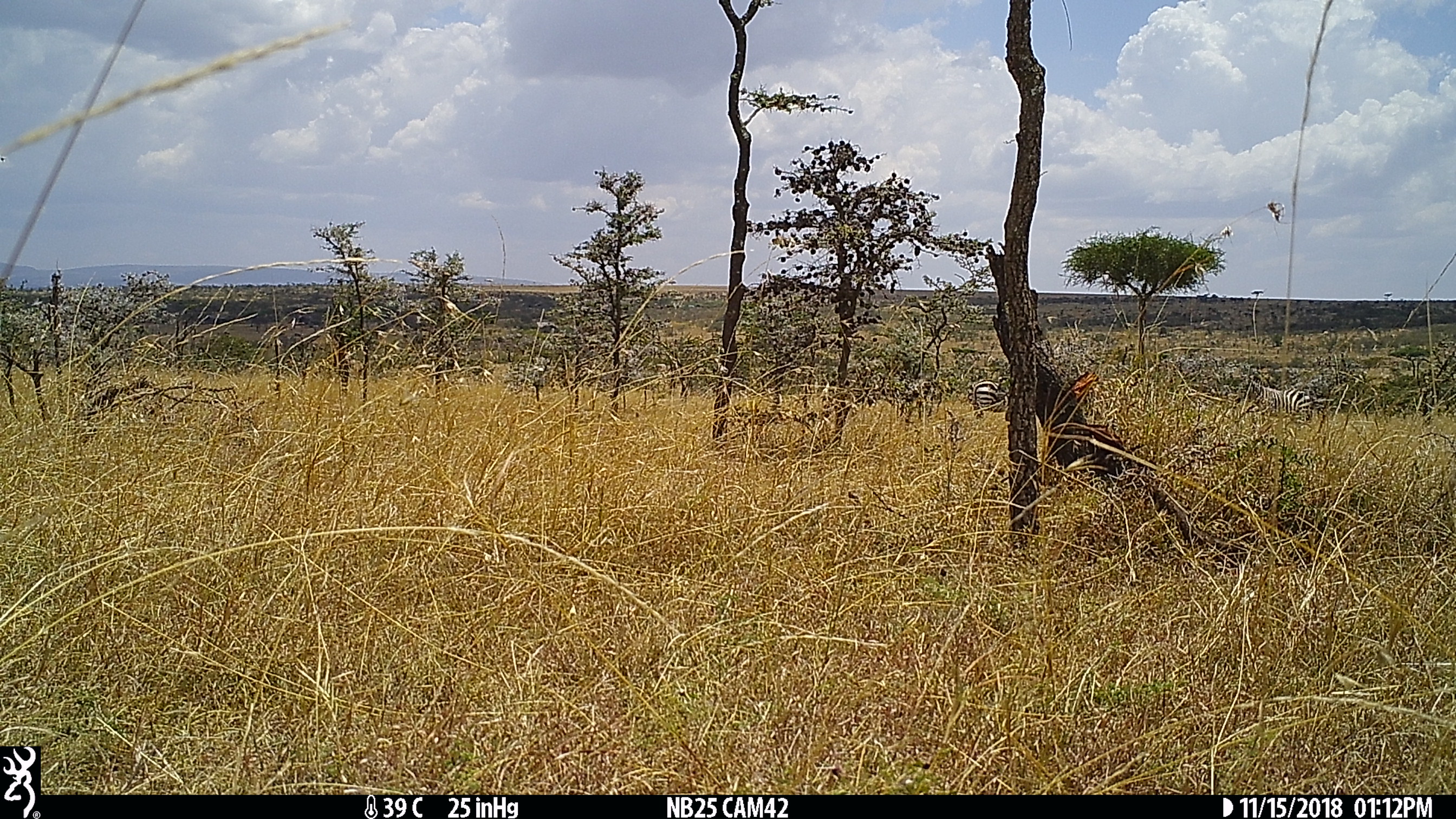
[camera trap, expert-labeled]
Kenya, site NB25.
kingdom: Animalia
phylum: Chordata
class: Mammalia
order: Perissodactyla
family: Equidae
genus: Equus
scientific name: Equus quagga burchellii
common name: burchell's zebra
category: zebra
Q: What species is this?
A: Zebra (burchell's zebra) (Equus quagga burchellii).